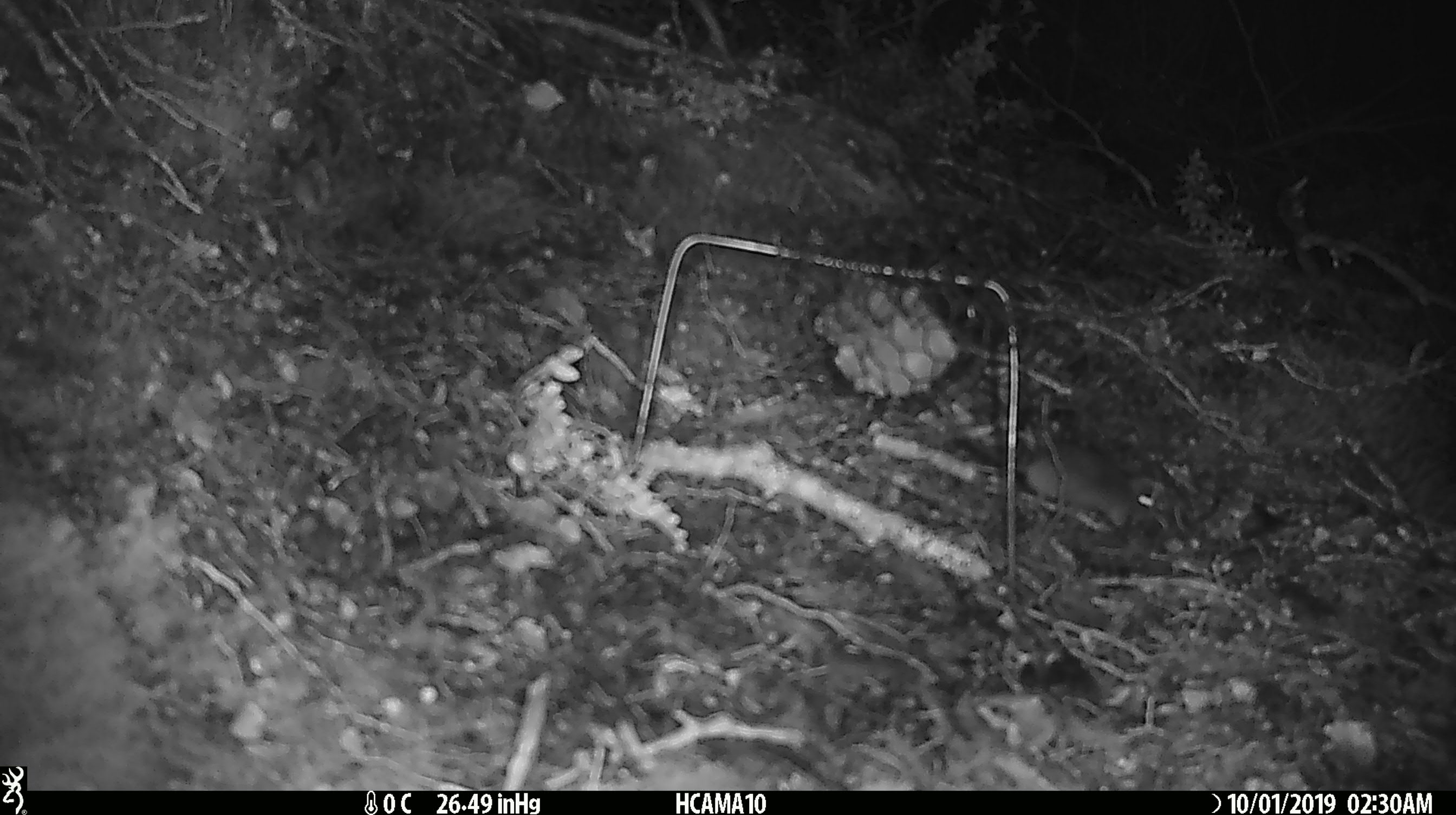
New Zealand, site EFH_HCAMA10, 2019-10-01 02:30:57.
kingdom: Animalia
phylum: Chordata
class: Mammalia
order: Rodentia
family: Muridae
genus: Mus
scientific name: Mus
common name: mouse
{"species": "mouse (Mus)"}